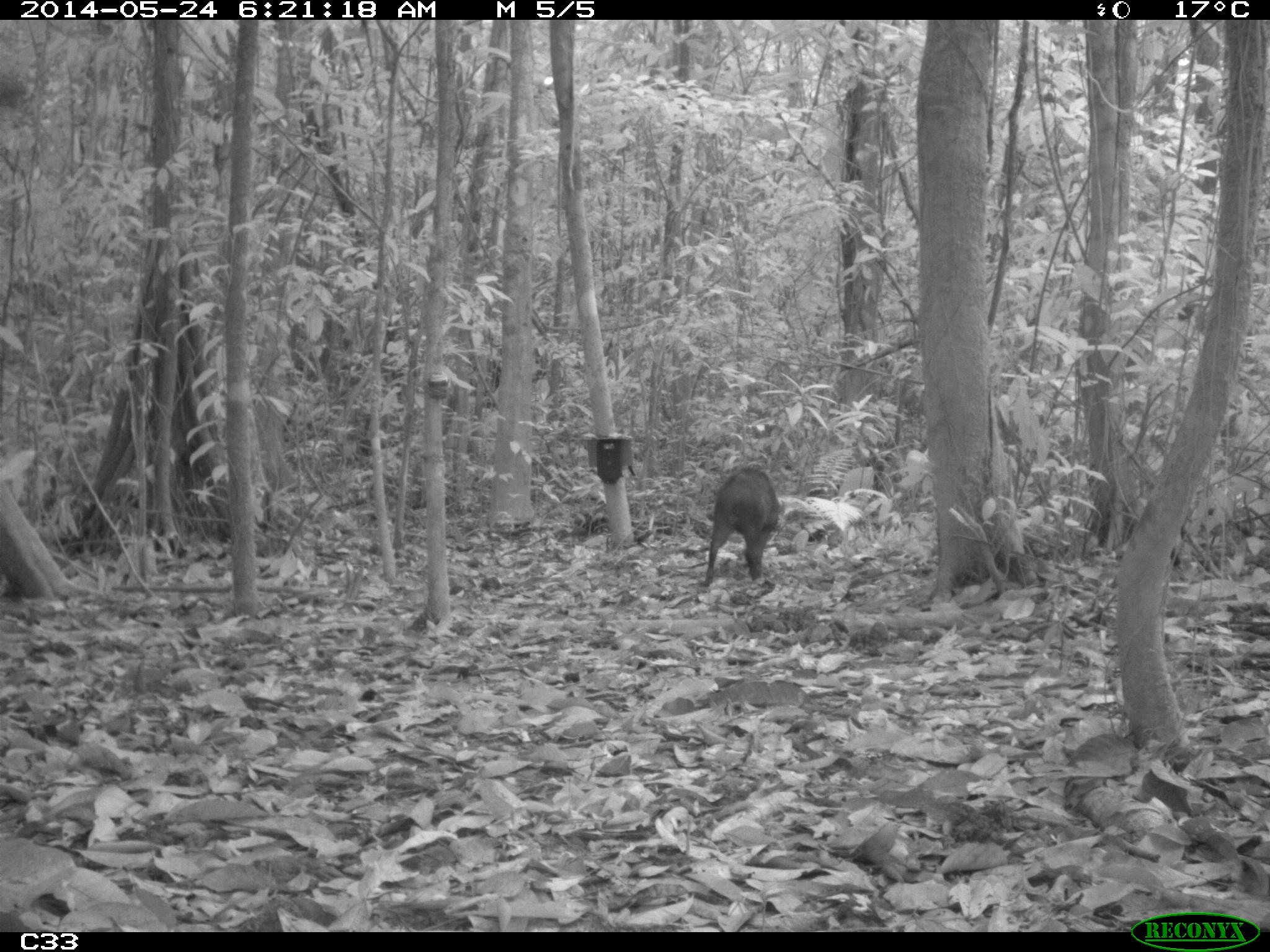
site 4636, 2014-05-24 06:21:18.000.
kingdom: Animalia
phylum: Chordata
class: Mammalia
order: Artiodactyla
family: Tayassuidae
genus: Pecari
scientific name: Pecari tajacu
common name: collared peccary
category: tayassu tajacu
Tayassu tajacu (collared peccary) (Pecari tajacu), count 1, age adult, sex male.